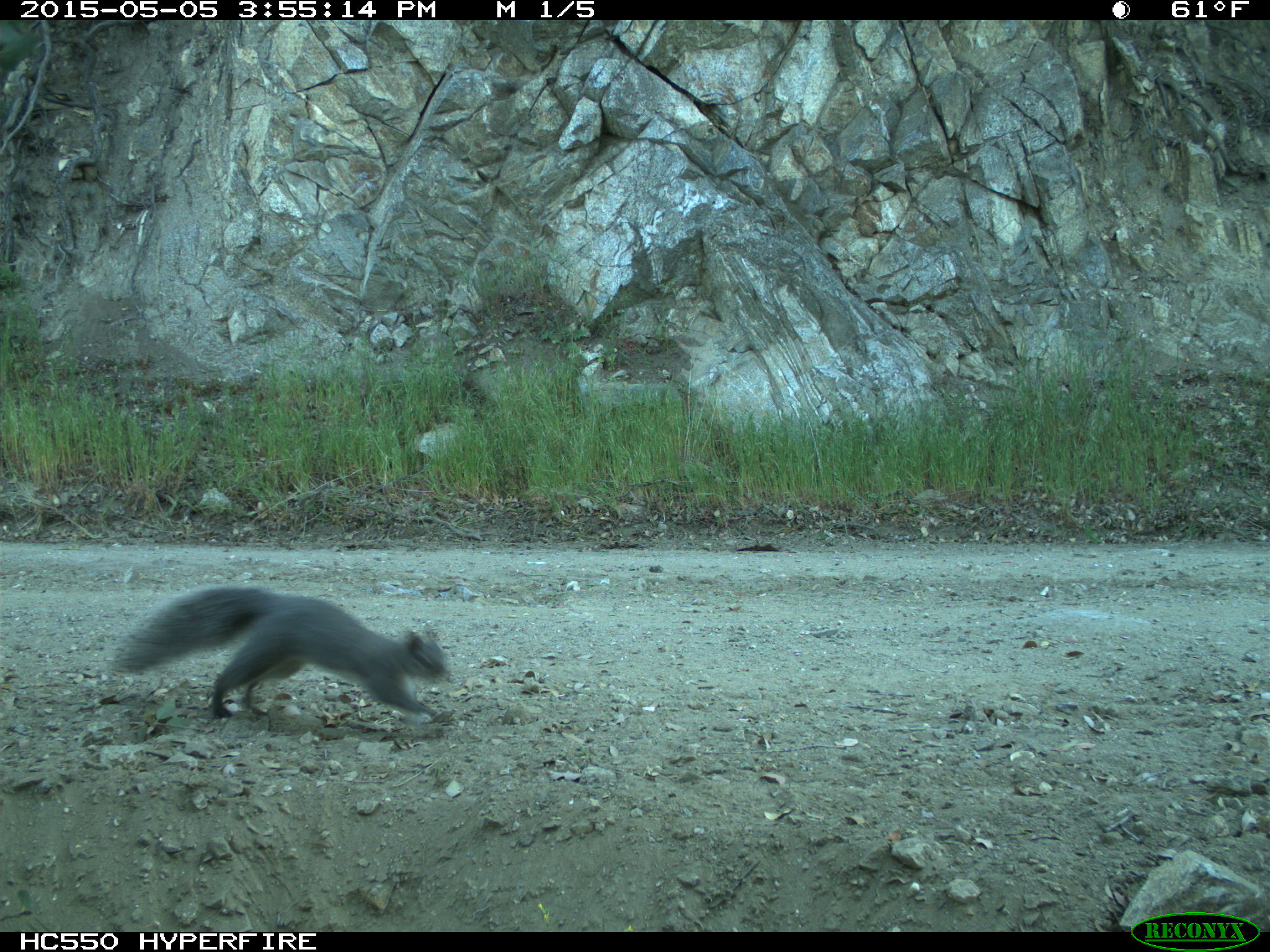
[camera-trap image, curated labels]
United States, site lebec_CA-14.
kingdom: Animalia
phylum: Chordata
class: Mammalia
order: Rodentia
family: Sciuridae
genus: Sciurus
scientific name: Sciurus carolinensis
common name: eastern gray squirrel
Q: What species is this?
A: Sciurus carolinensis (eastern gray squirrel).